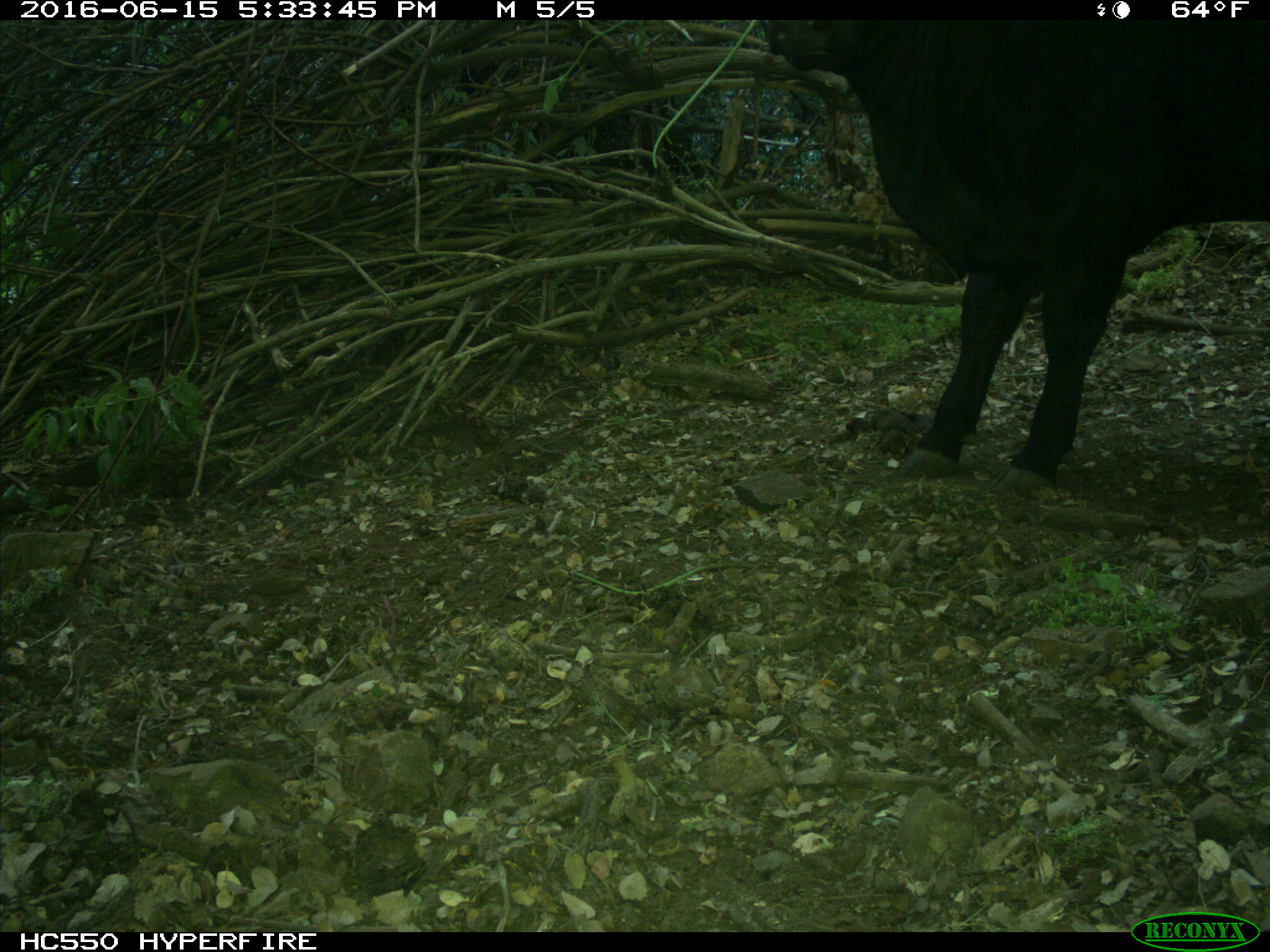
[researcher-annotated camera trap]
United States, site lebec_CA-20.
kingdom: Animalia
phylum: Chordata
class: Mammalia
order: Artiodactyla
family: Bovidae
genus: Bos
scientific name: Bos taurus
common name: domestic cow